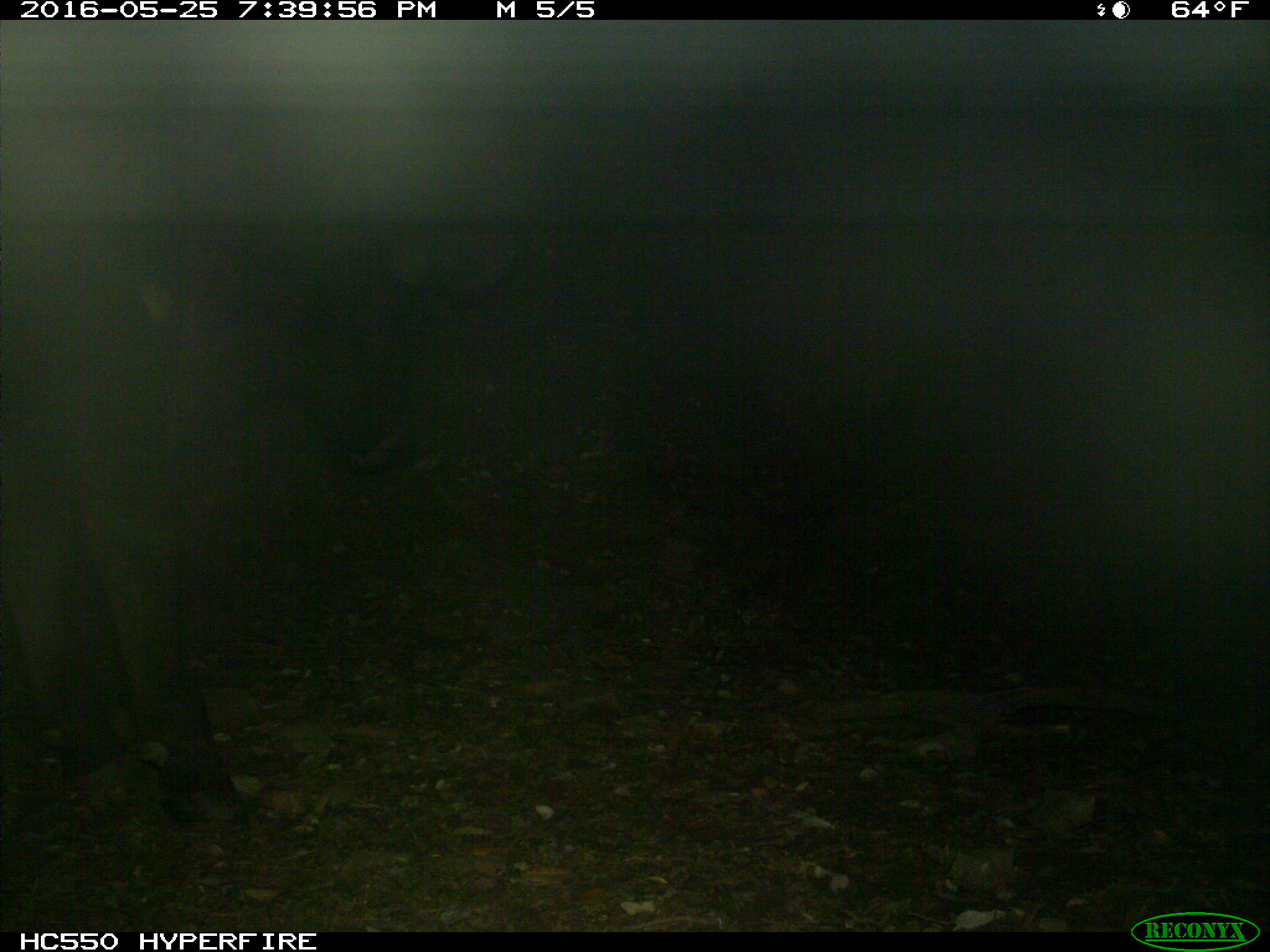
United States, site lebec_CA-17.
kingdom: Animalia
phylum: Chordata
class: Mammalia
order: Artiodactyla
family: Bovidae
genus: Bos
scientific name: Bos taurus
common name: domestic cow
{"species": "Bos taurus (domestic cow)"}